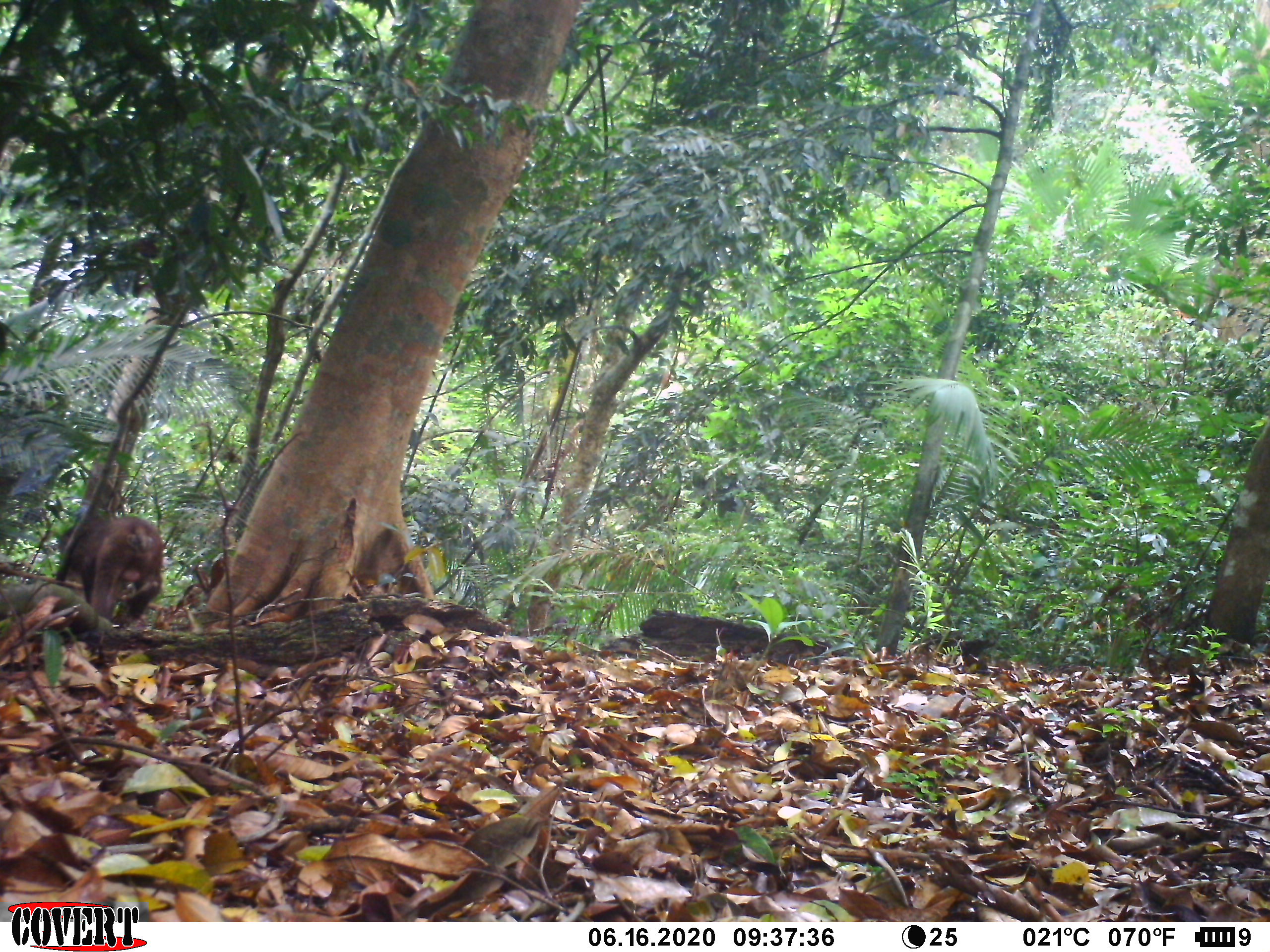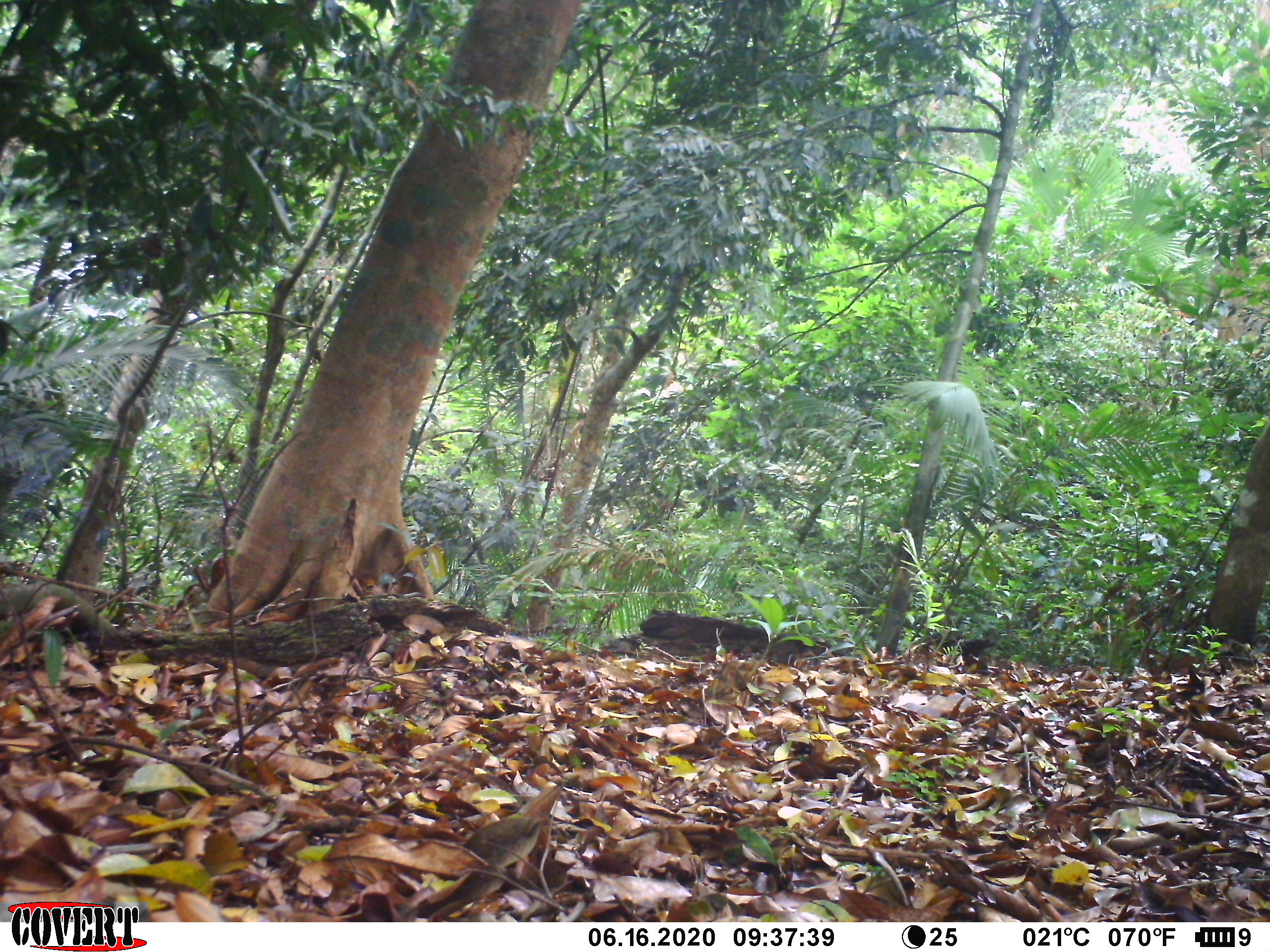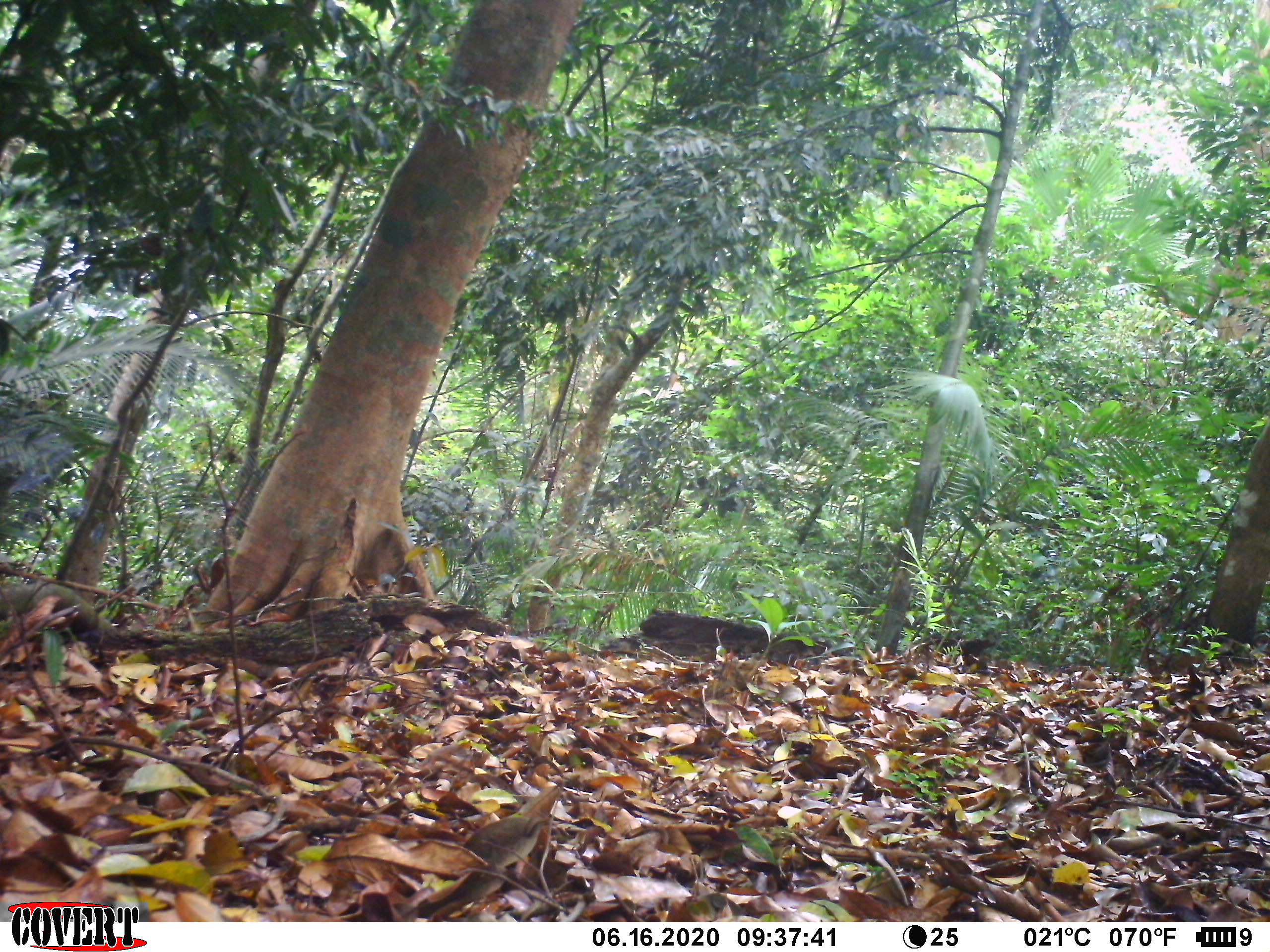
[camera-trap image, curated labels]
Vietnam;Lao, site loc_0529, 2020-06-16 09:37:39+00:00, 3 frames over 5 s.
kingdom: Animalia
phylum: Chordata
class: Mammalia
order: Primates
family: Cercopithecidae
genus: Macaca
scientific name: Macaca arctoides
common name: stump-tailed macaque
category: stump tailed macaque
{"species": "stump tailed macaque (stump-tailed macaque) (Macaca arctoides)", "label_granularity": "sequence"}